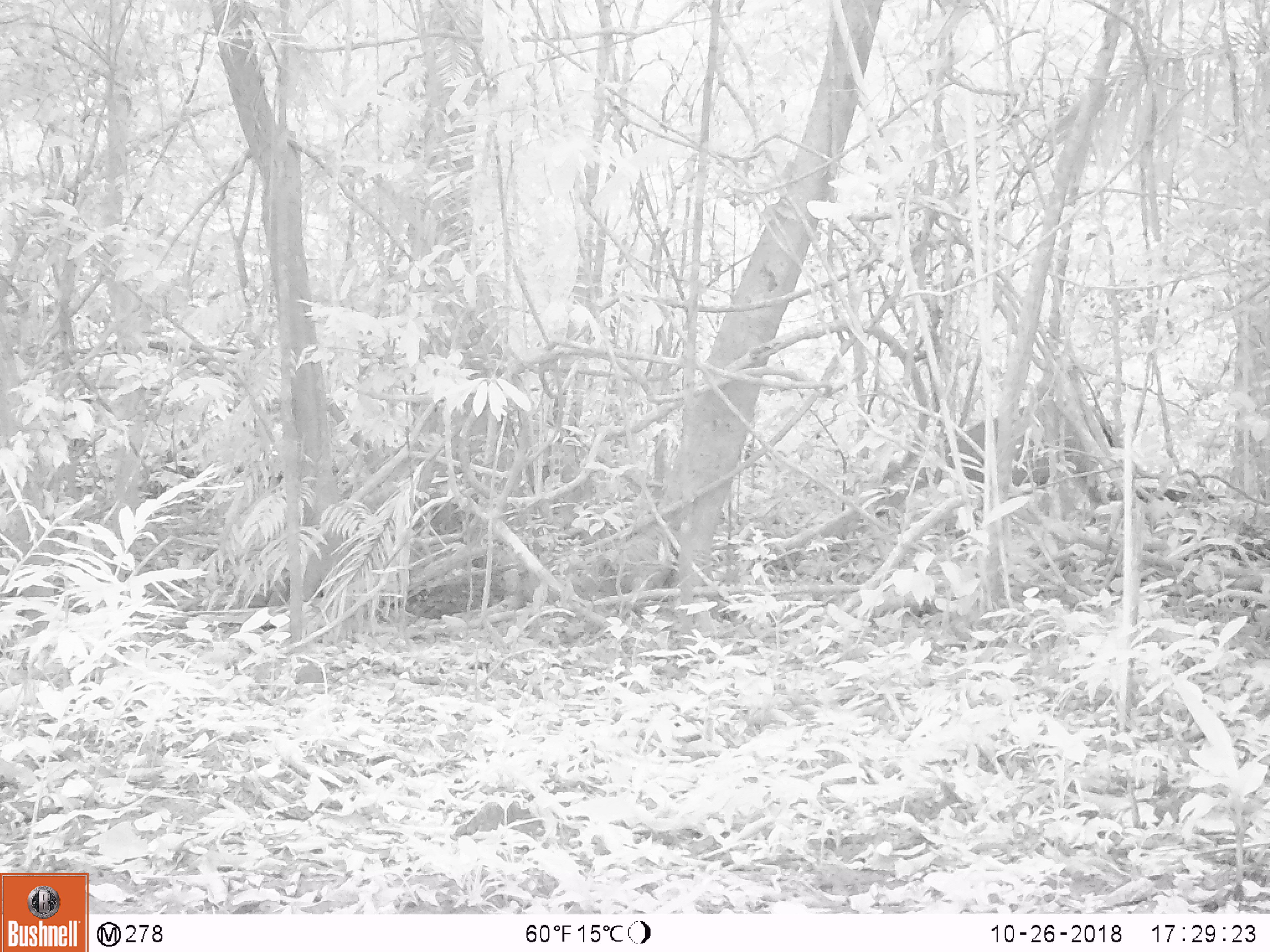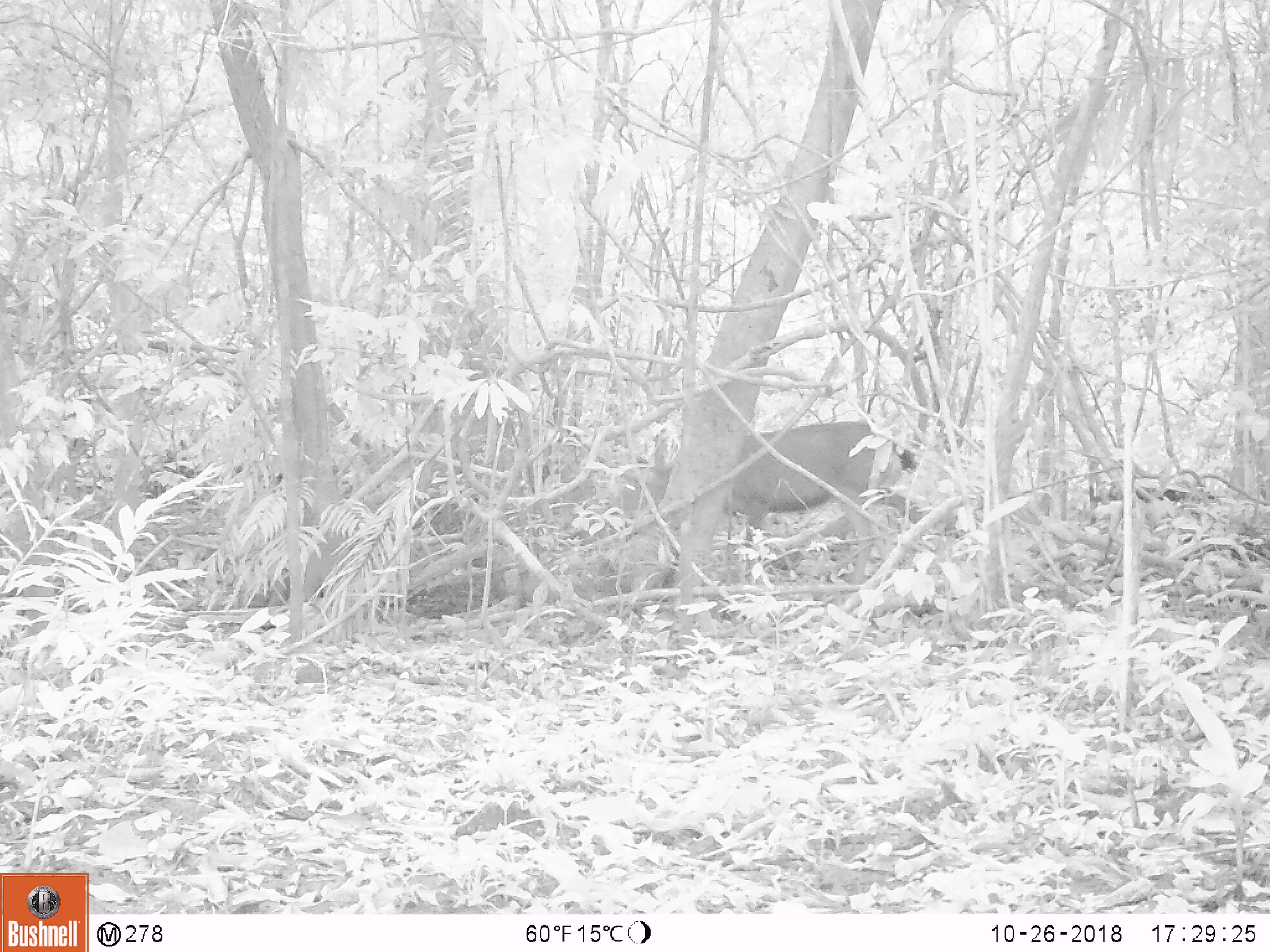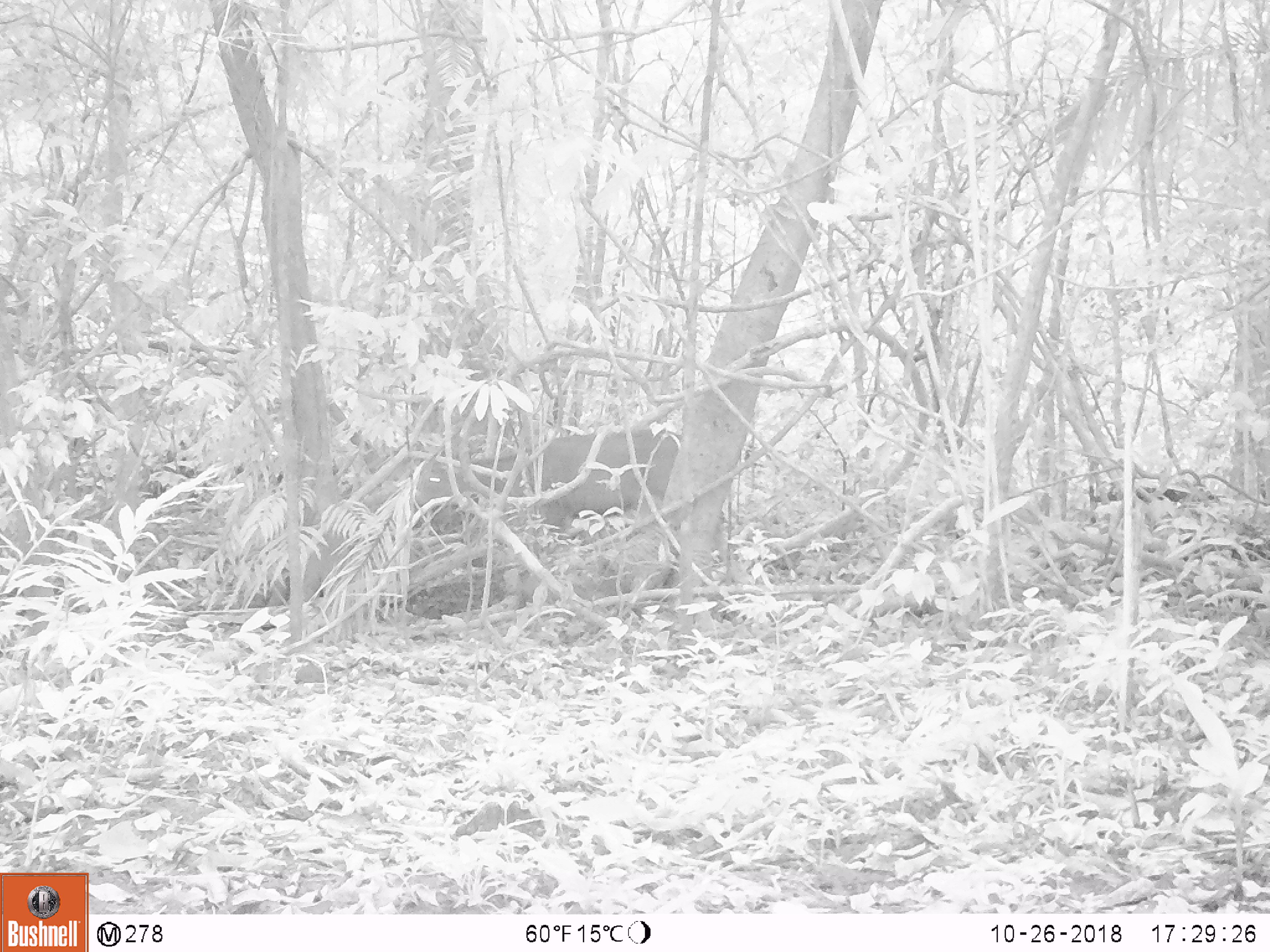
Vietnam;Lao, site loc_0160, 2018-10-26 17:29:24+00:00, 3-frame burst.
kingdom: Animalia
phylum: Chordata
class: Mammalia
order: Artiodactyla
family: Cervidae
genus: Rusa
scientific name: Rusa unicolor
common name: sambar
Sambar (Rusa unicolor). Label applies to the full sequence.